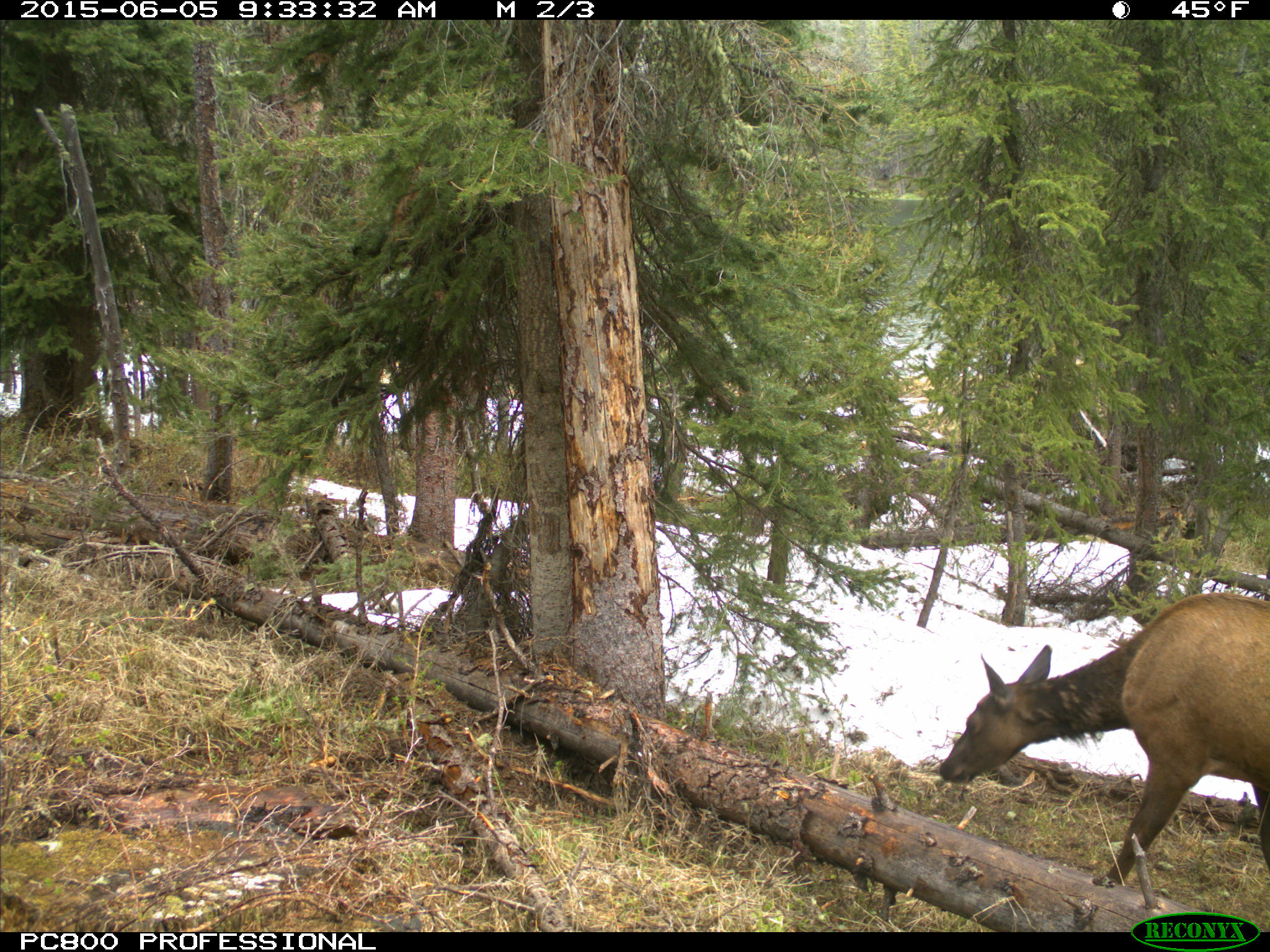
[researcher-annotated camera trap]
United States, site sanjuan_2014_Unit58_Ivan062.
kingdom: Animalia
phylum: Chordata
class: Mammalia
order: Artiodactyla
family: Cervidae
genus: Cervus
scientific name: Cervus elaphus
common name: red deer